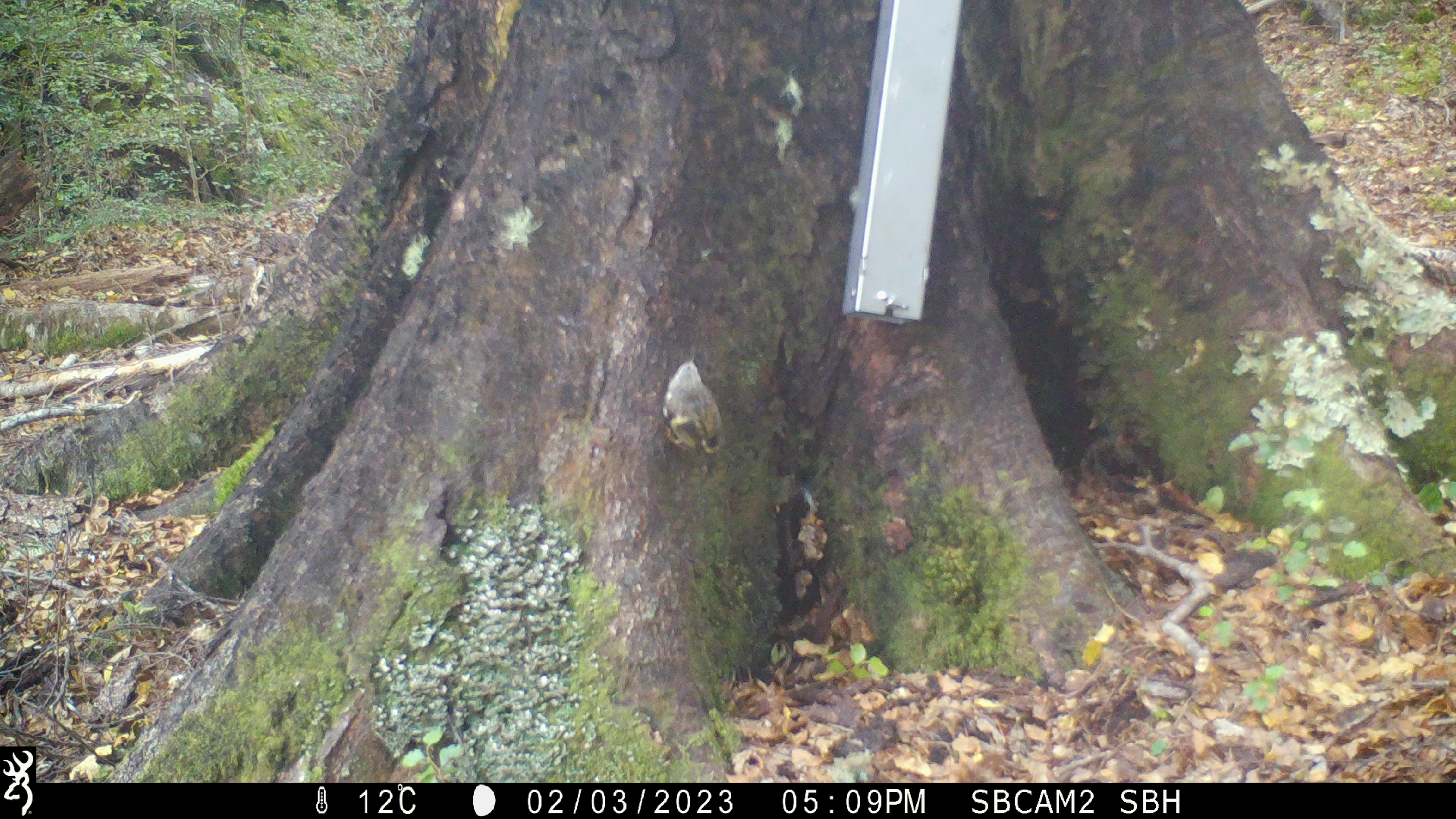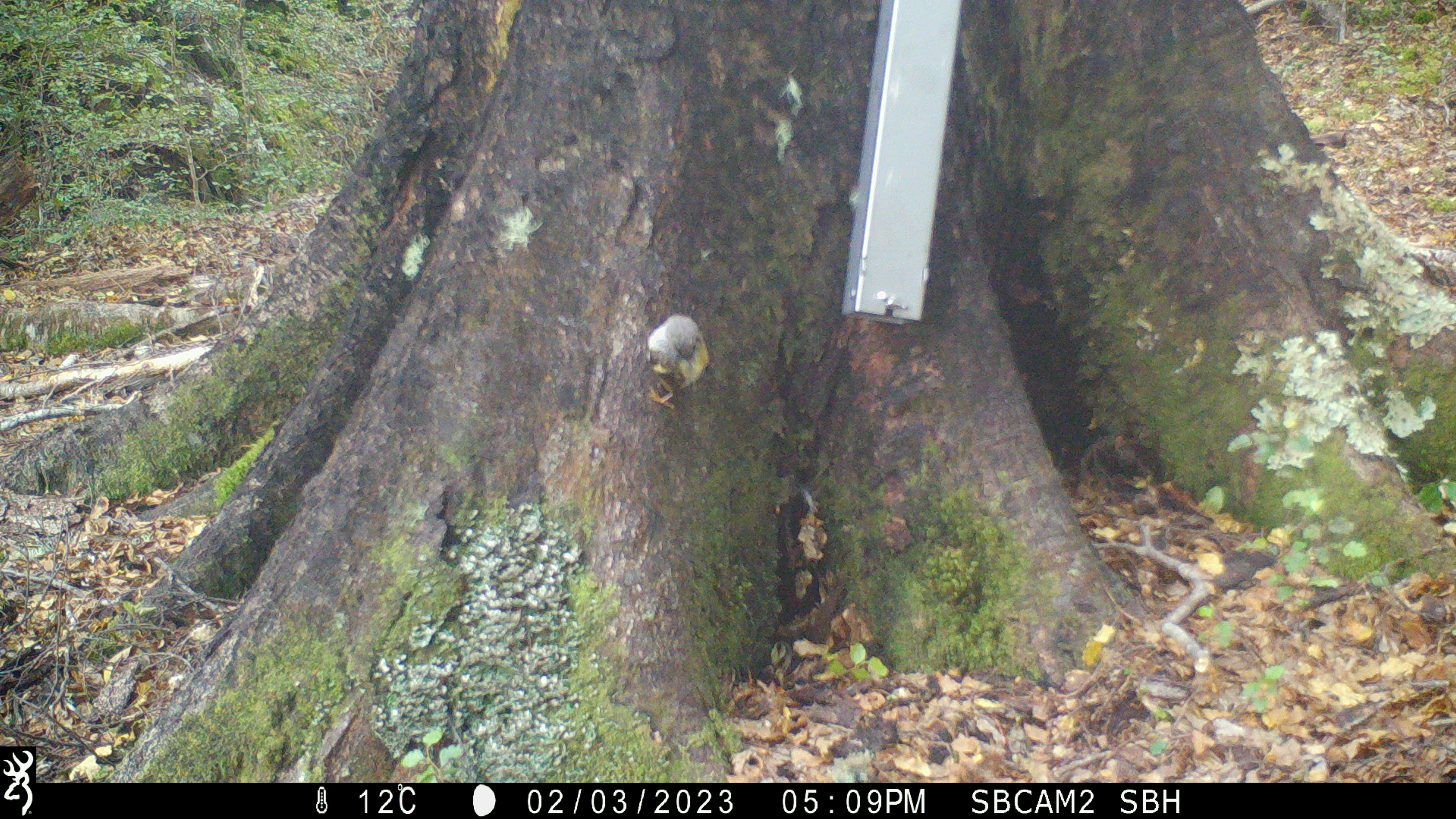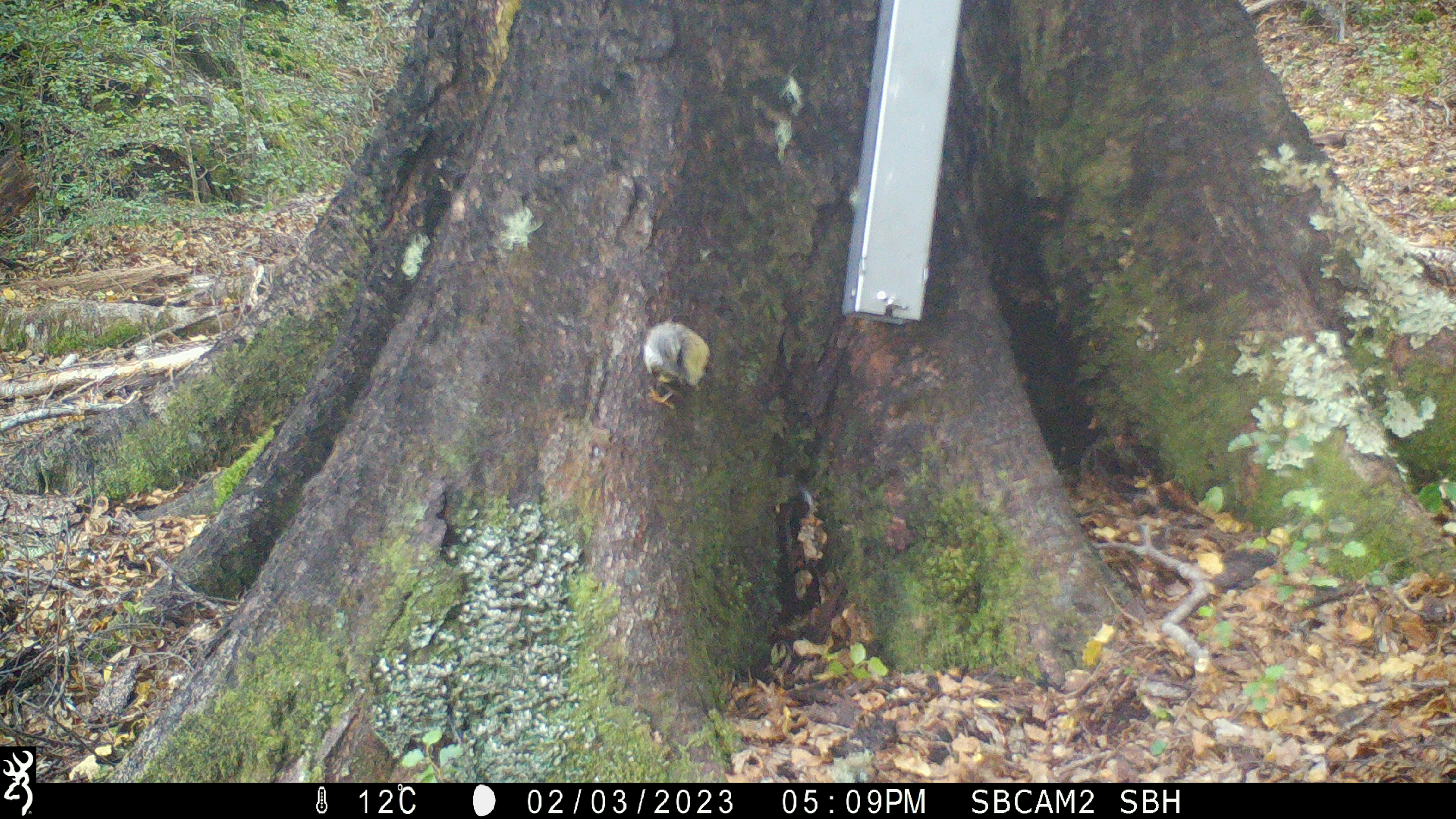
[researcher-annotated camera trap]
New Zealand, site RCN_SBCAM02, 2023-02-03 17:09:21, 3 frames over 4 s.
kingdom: Animalia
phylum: Chordata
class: Aves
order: Passeriformes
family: Acanthisittidae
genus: Acanthisitta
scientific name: Acanthisitta chloris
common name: rifleman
Rifleman (Acanthisitta chloris).